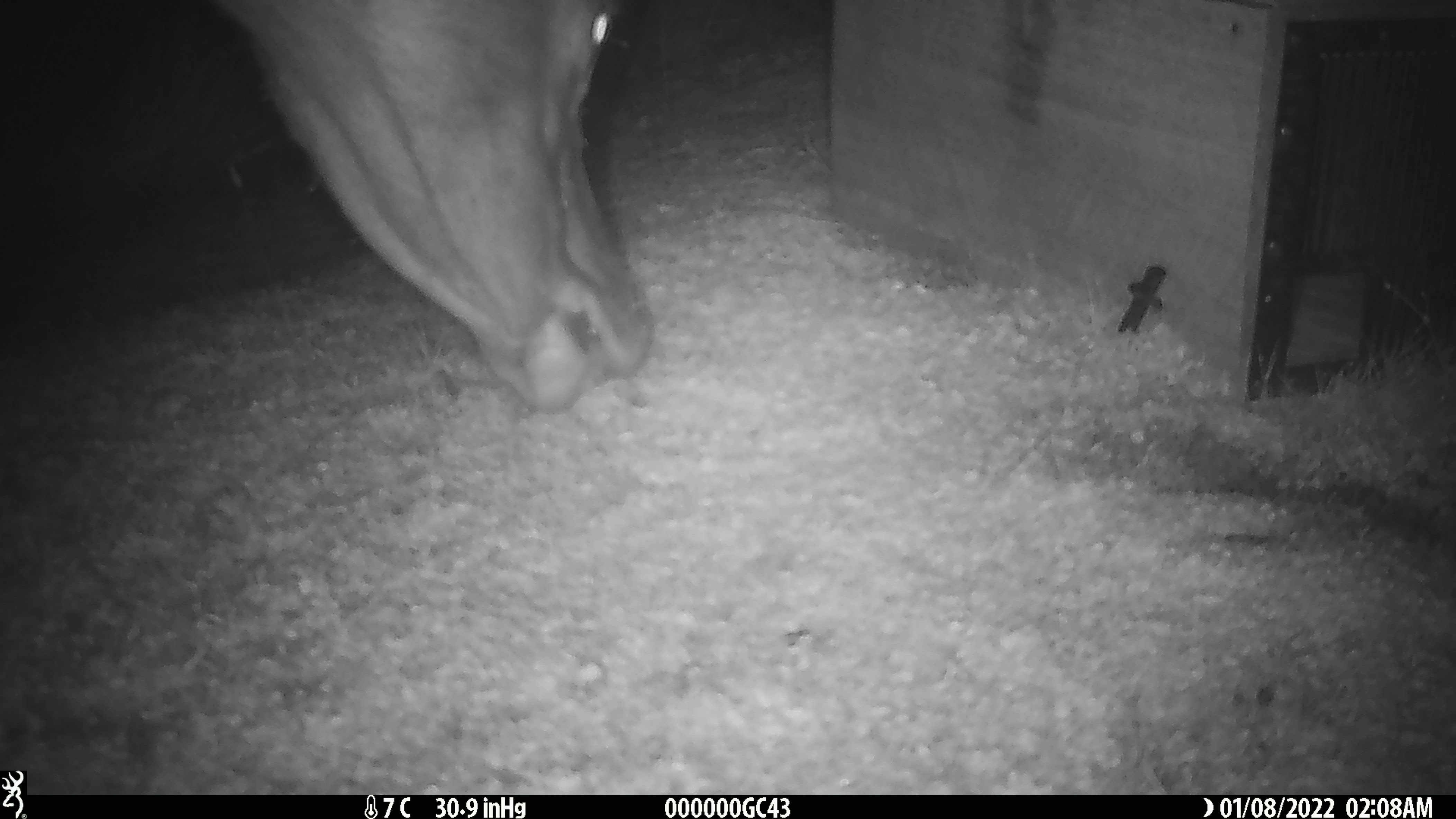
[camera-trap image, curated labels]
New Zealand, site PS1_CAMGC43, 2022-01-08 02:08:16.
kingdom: Animalia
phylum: Chordata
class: Mammalia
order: Artiodactyla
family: Cervidae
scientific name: Cervidae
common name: deer